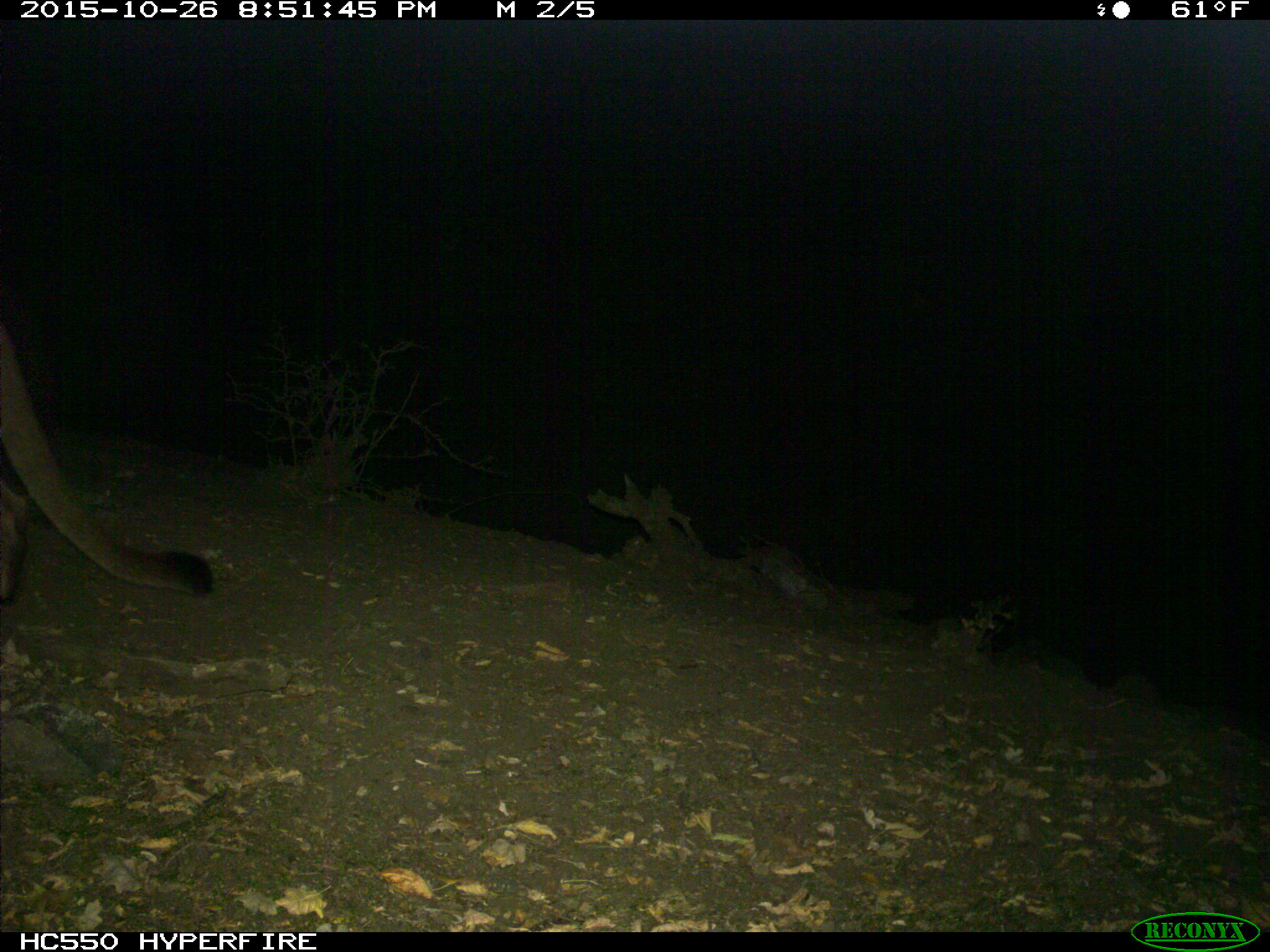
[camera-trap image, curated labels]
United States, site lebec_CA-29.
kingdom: Animalia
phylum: Chordata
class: Mammalia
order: Carnivora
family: Felidae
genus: Puma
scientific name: Puma concolor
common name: mountain lion